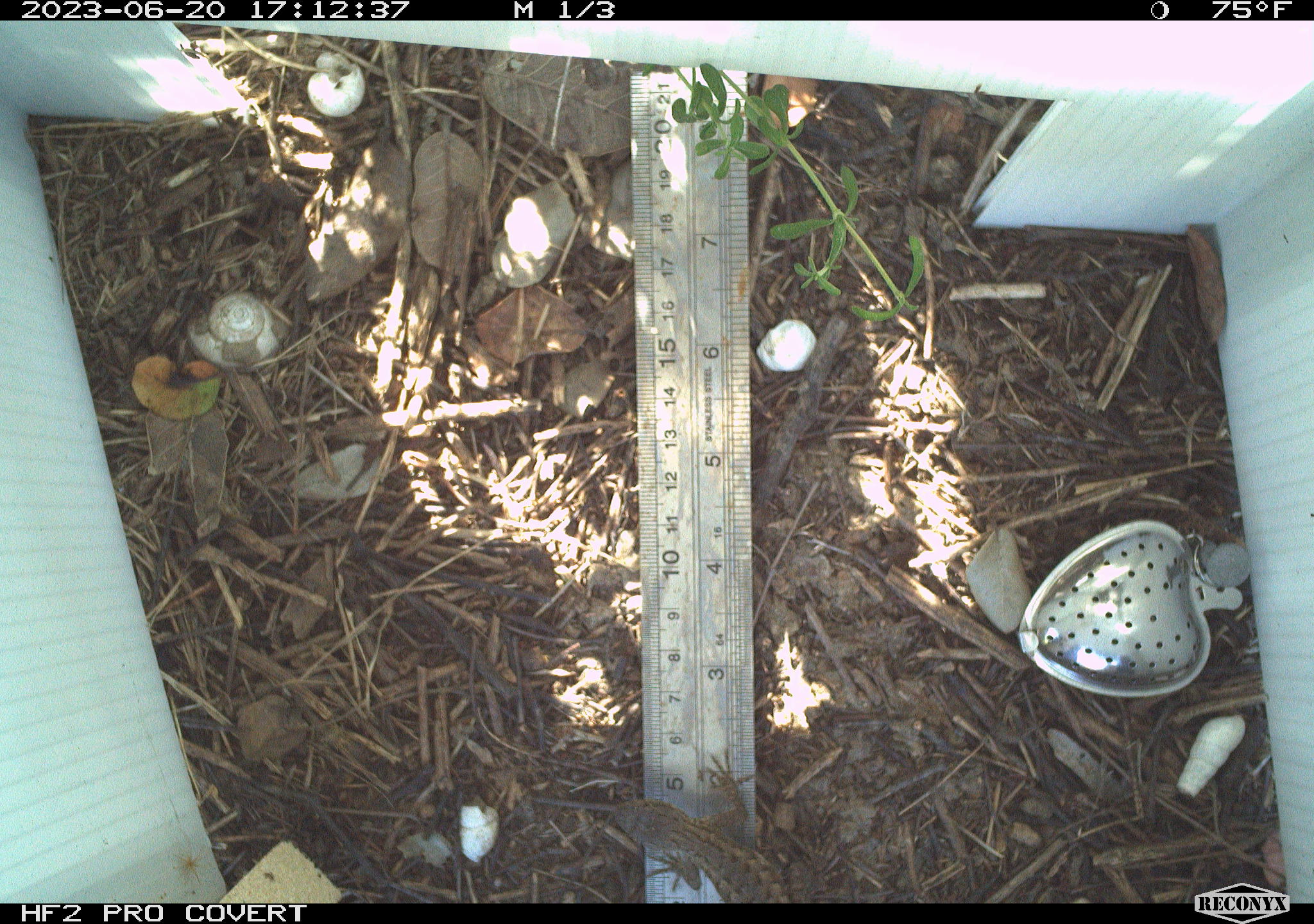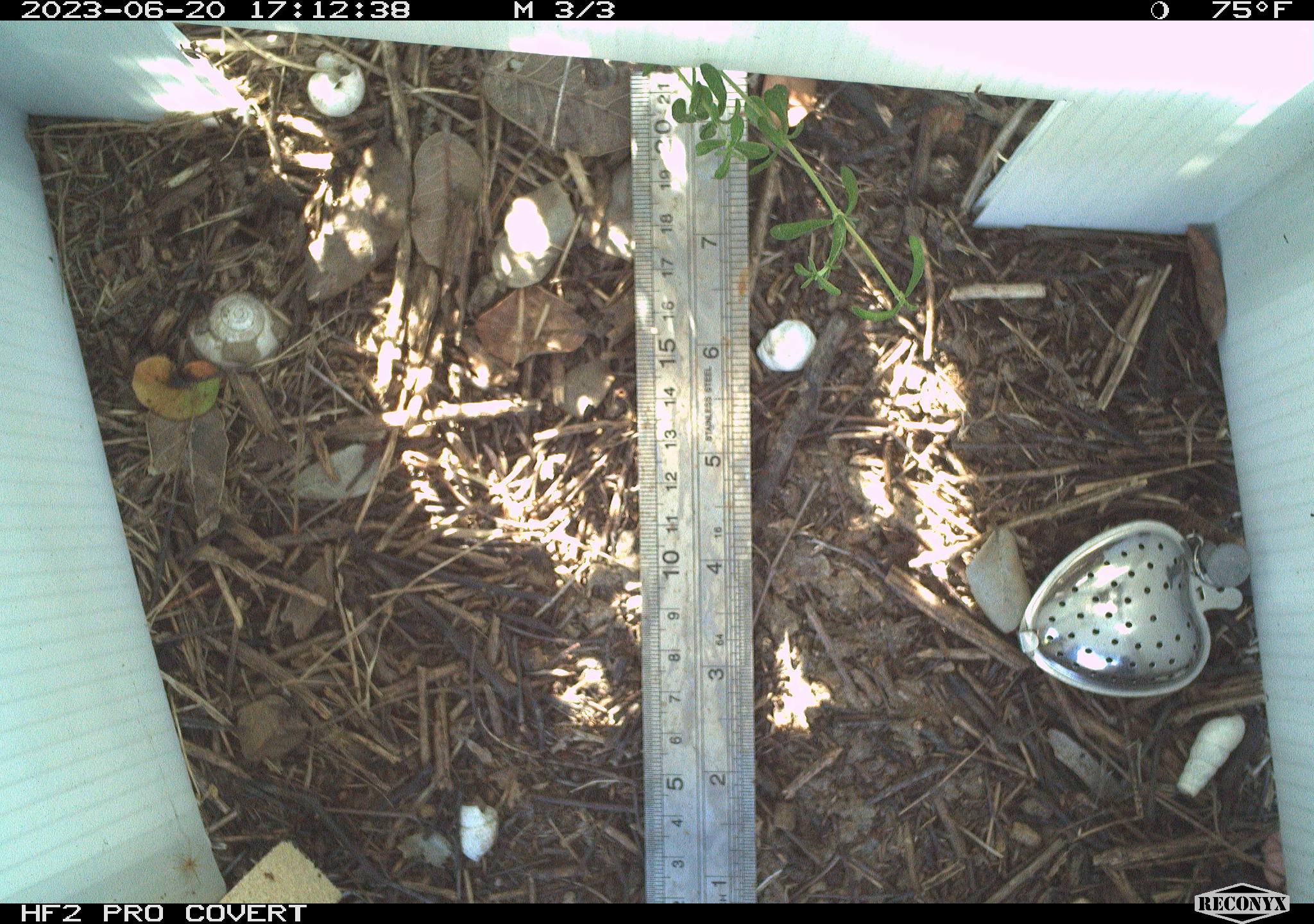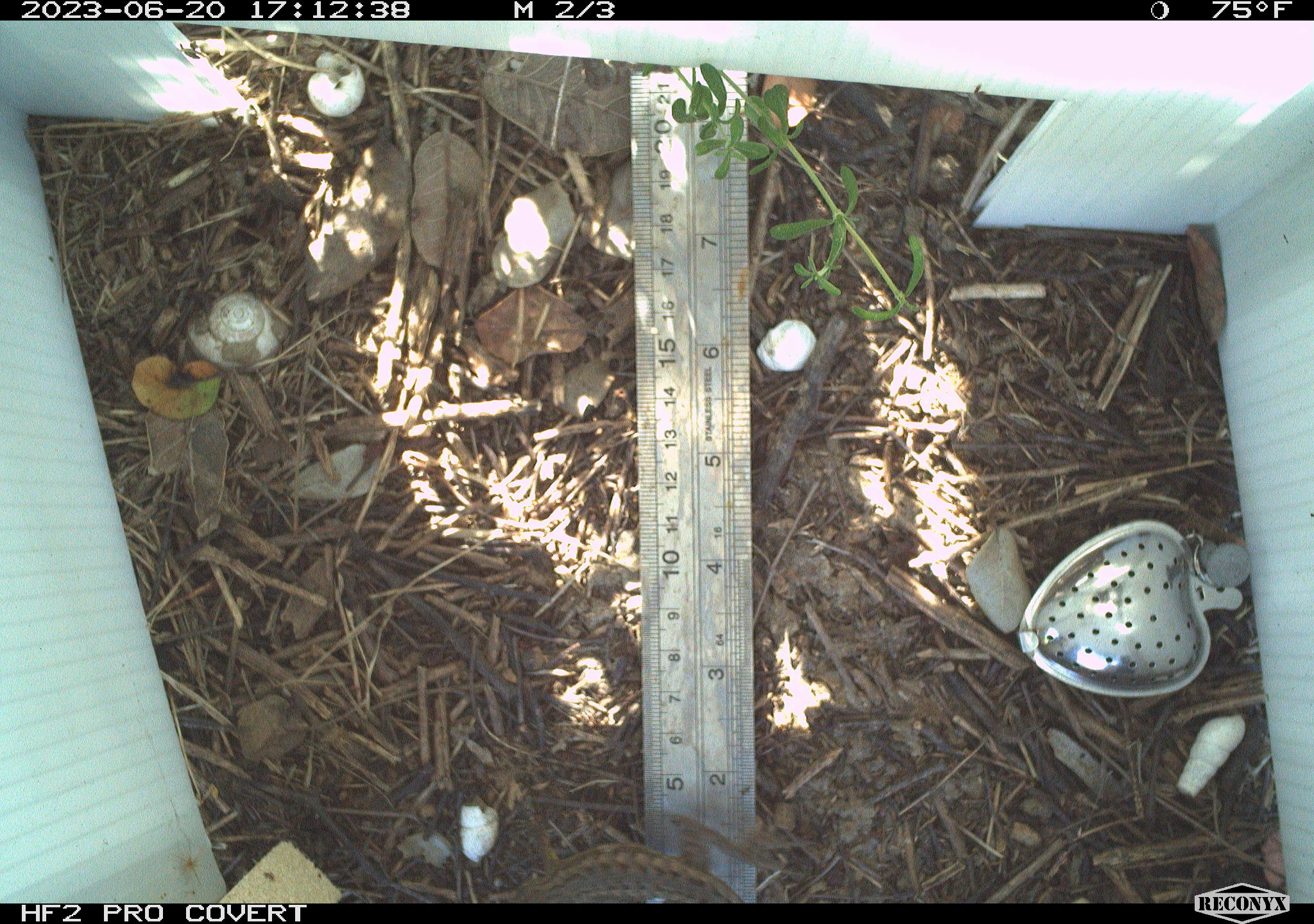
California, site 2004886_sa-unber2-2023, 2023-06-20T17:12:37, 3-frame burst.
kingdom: Animalia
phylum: Chordata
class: Reptilia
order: Squamata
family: Phrynosomatidae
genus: Sceloporus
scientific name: Sceloporus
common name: spiny lizards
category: sceloporus species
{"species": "sceloporus species (spiny lizards) (Sceloporus)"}